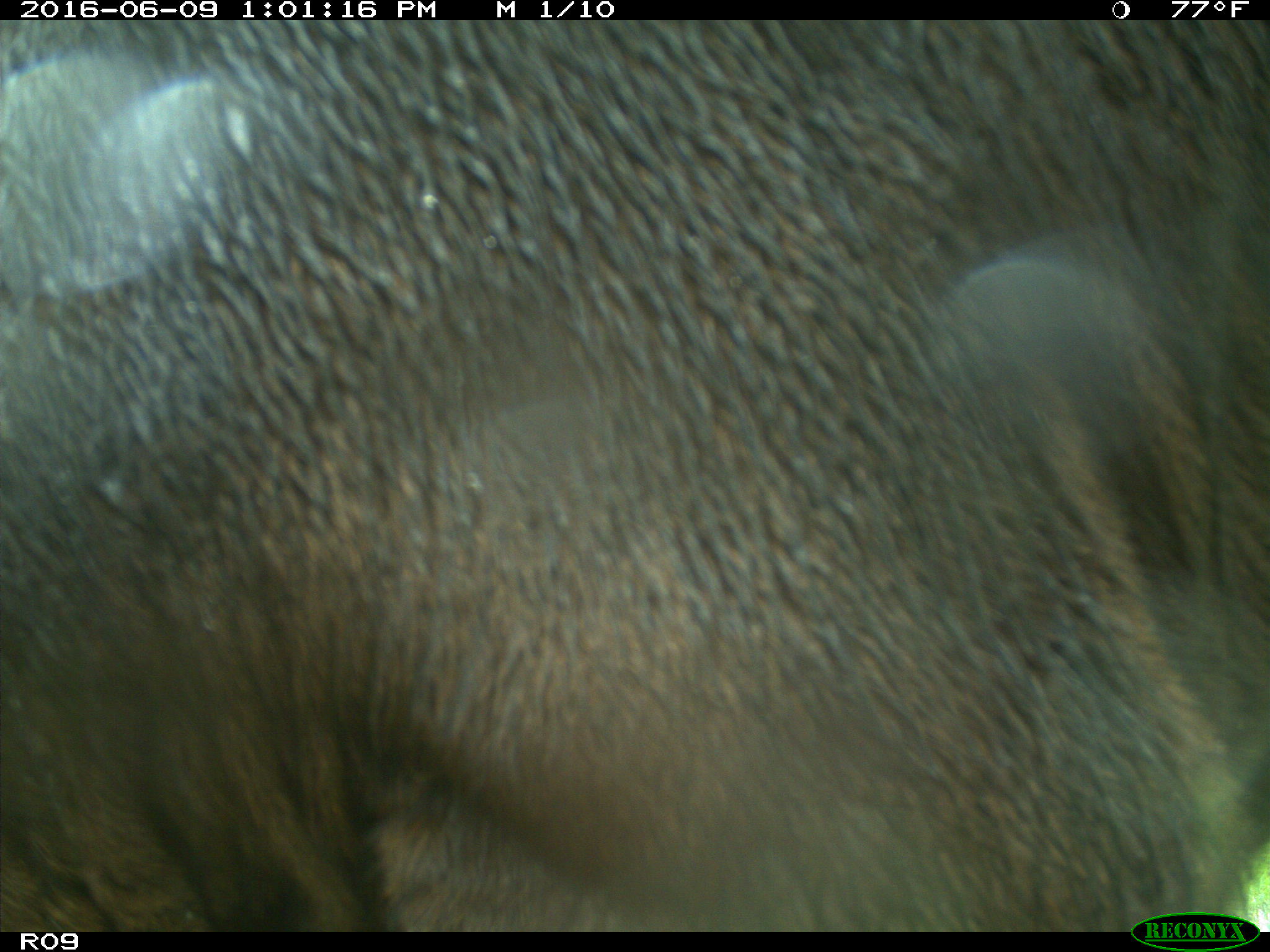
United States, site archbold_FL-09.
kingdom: Animalia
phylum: Chordata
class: Mammalia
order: Artiodactyla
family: Bovidae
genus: Bos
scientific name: Bos taurus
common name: domestic cow